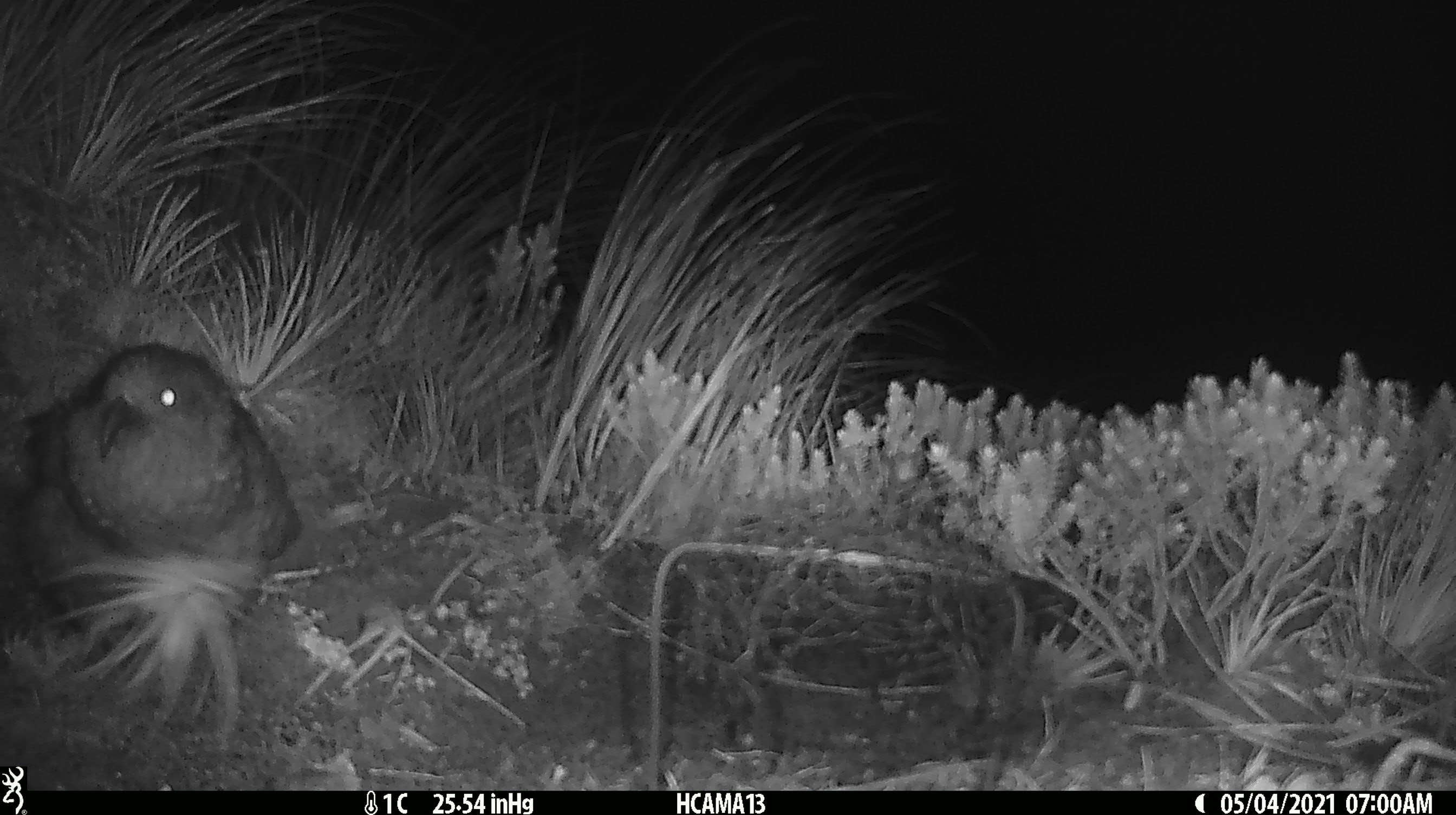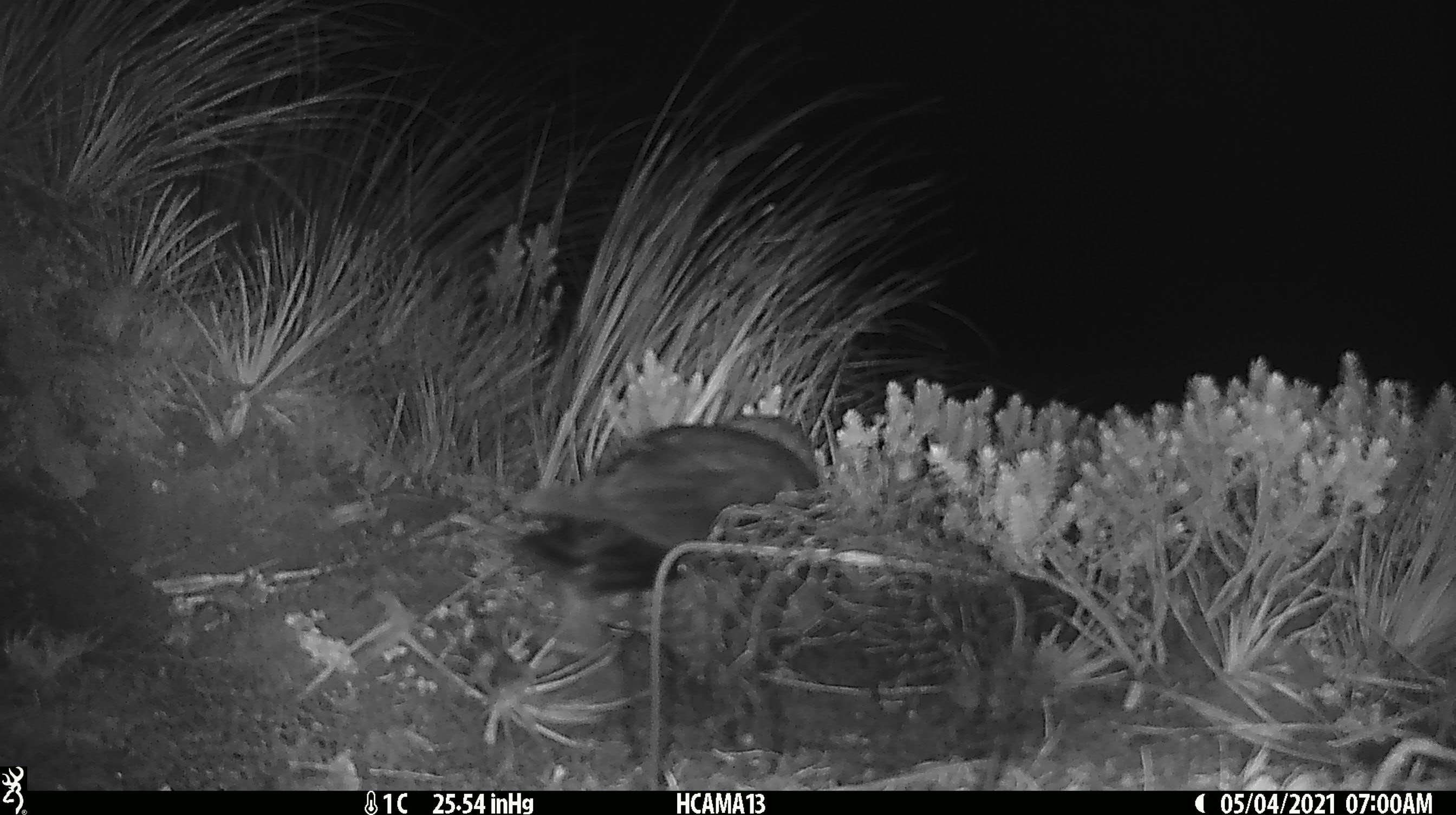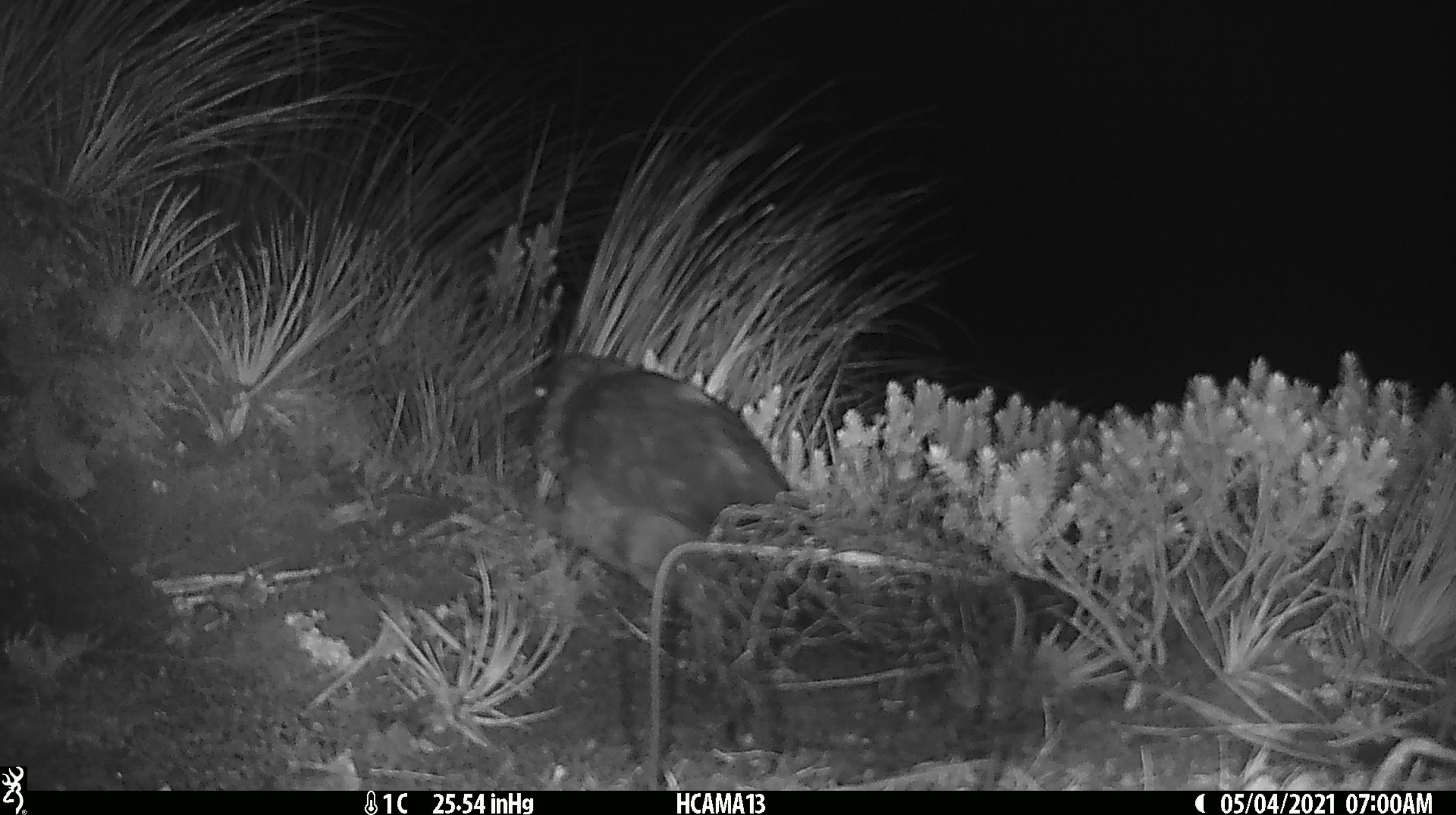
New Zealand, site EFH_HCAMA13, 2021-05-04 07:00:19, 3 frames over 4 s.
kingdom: Animalia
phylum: Chordata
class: Aves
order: Psittaciformes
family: Strigopidae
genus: Nestor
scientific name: Nestor notabilis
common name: kea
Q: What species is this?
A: Kea (Nestor notabilis).